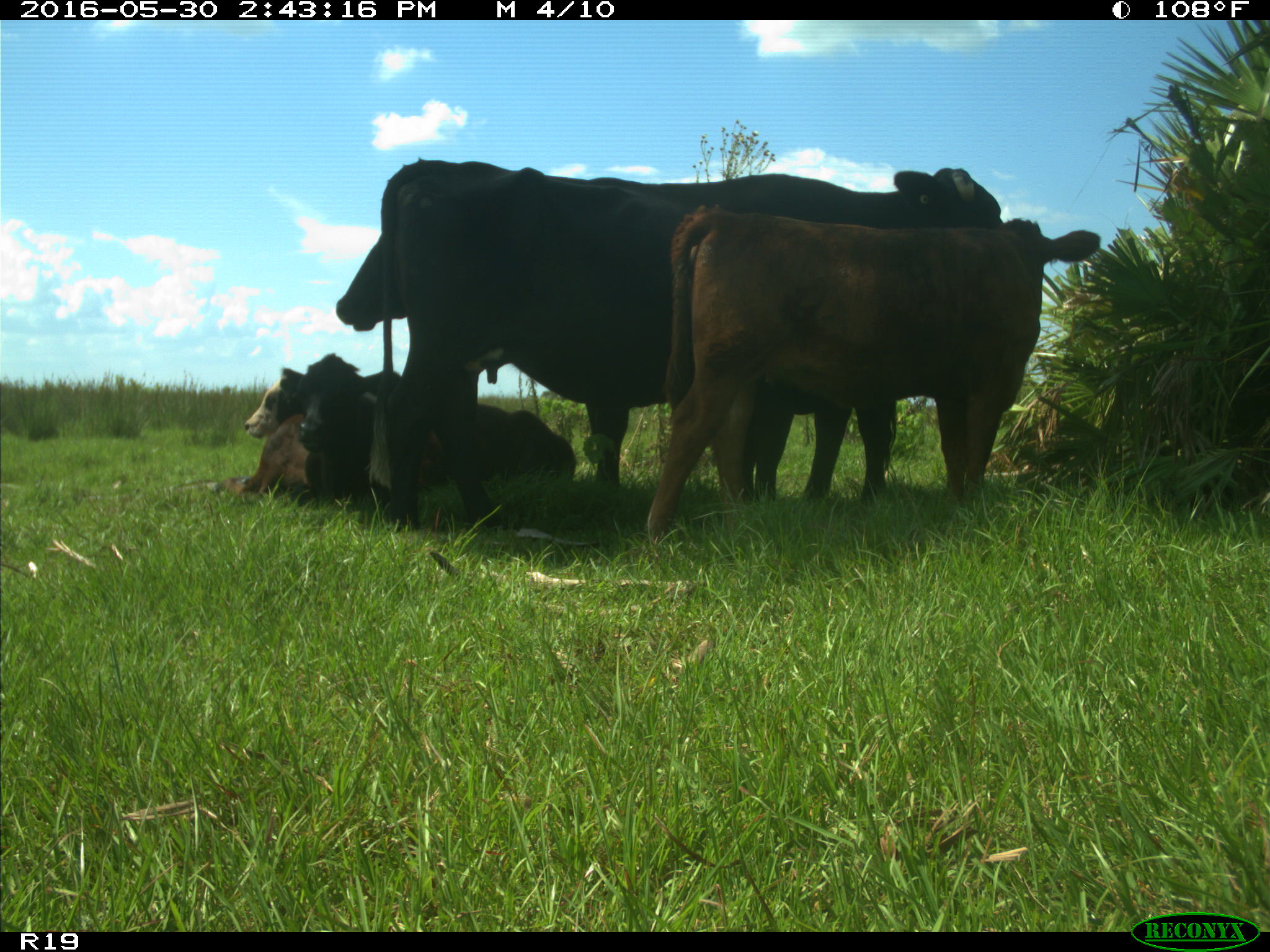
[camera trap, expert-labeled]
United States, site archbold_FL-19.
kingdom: Animalia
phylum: Chordata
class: Mammalia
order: Artiodactyla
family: Bovidae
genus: Bos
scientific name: Bos taurus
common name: domestic cow